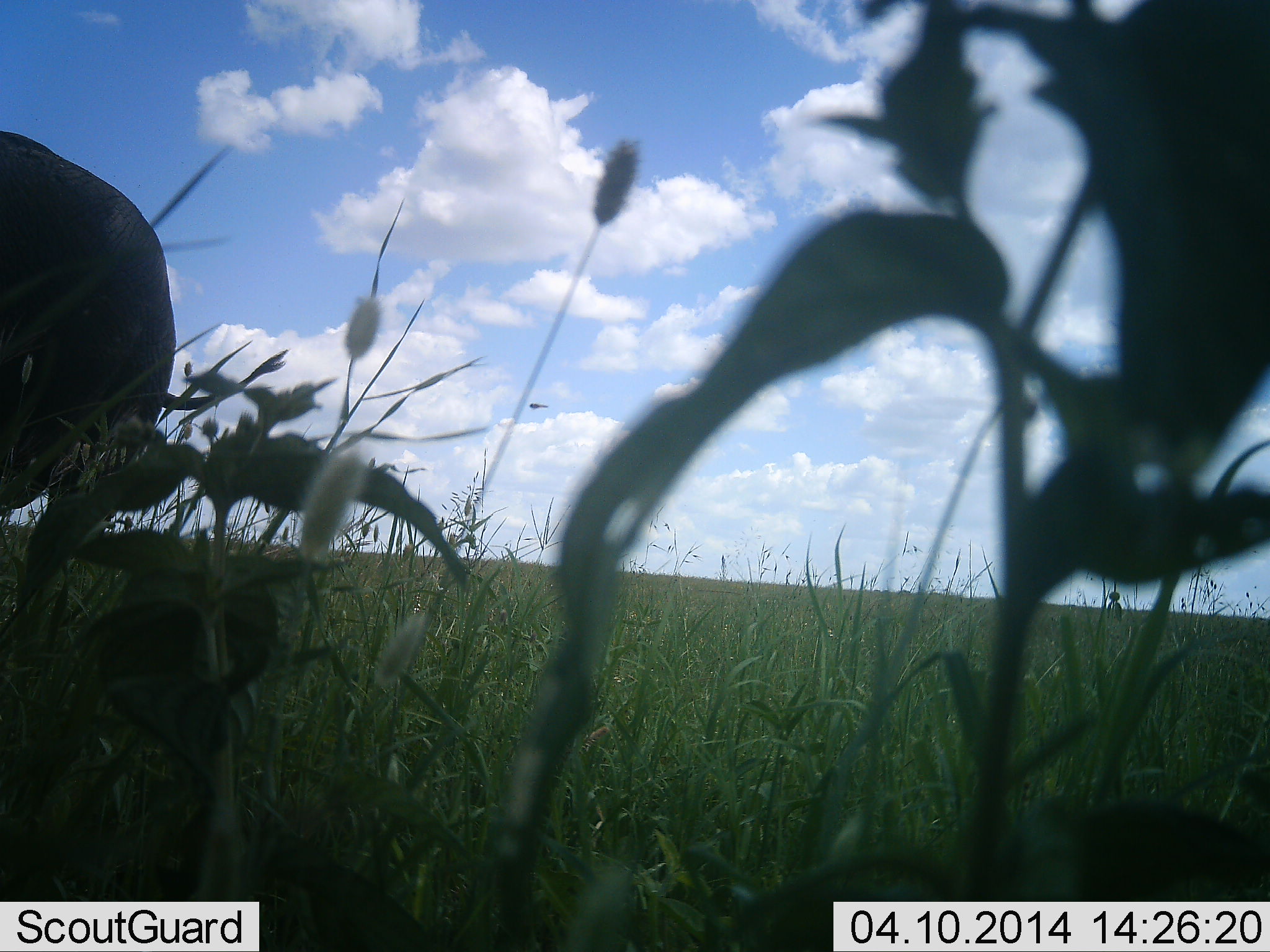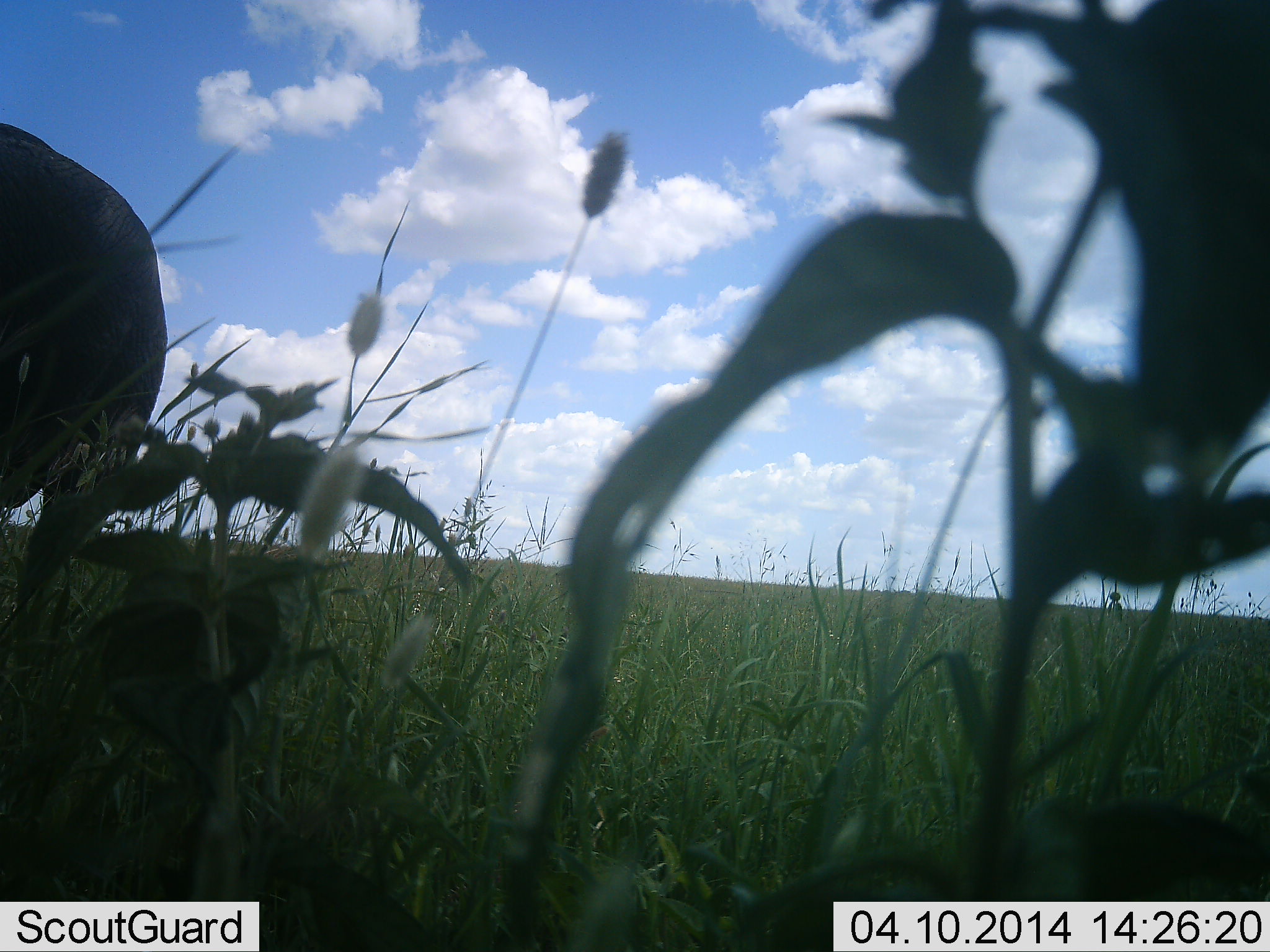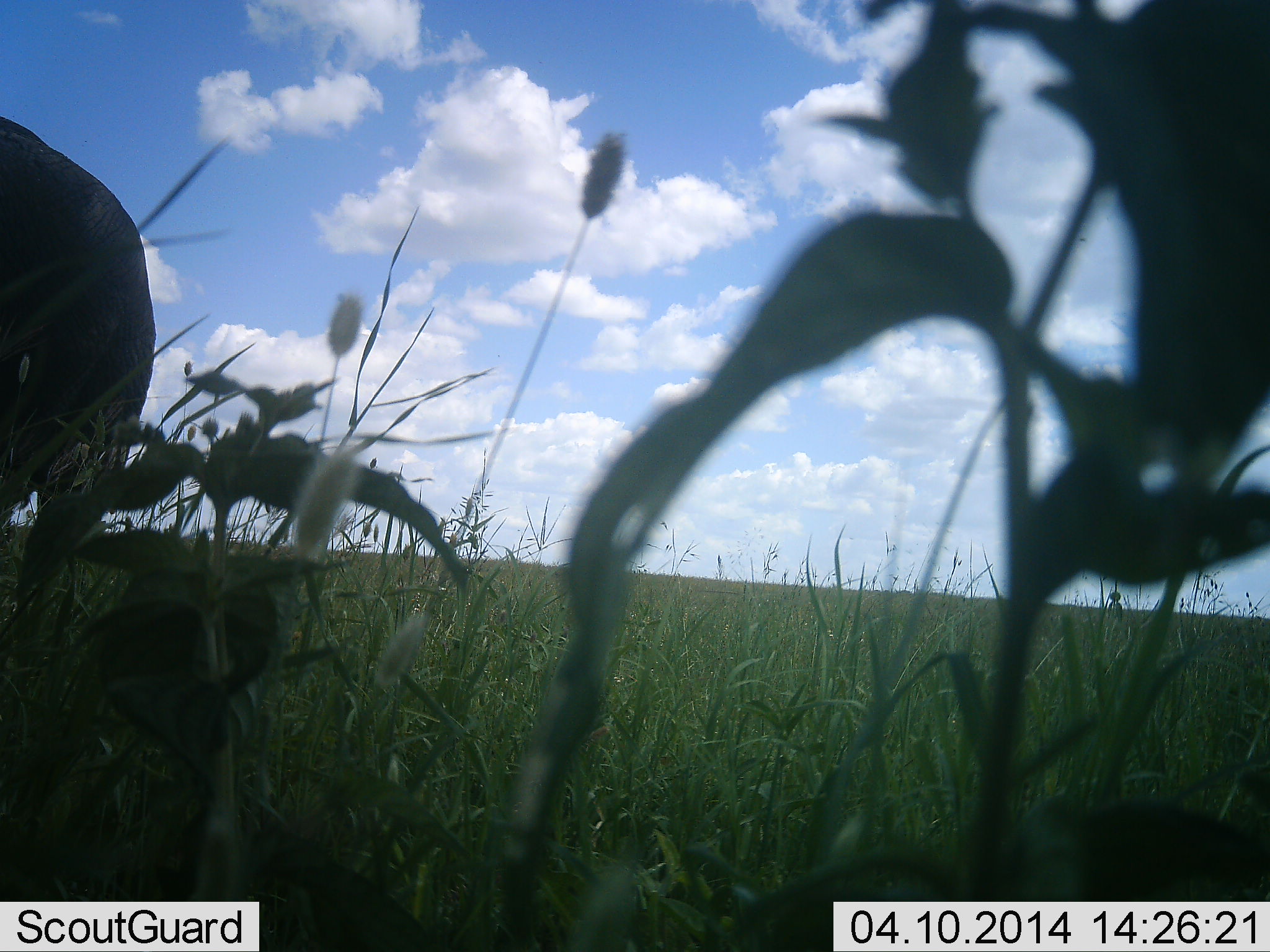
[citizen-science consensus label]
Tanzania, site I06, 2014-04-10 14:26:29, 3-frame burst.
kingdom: Animalia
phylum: Chordata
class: Mammalia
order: Proboscidea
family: Elephantidae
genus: Loxodonta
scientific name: Loxodonta africana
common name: african bush elephant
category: elephant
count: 1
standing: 85%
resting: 0%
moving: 8%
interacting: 0%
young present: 0%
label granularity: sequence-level